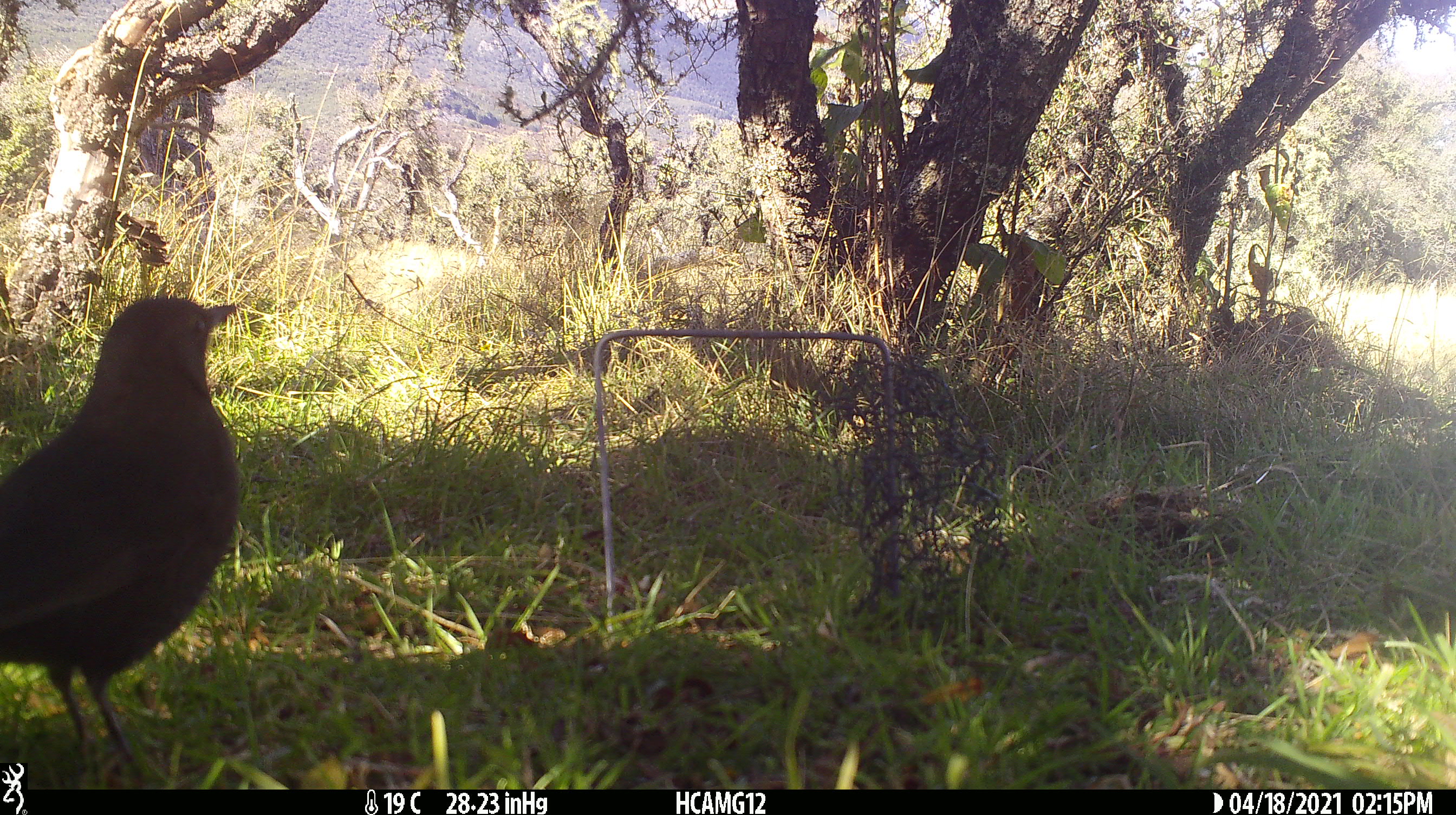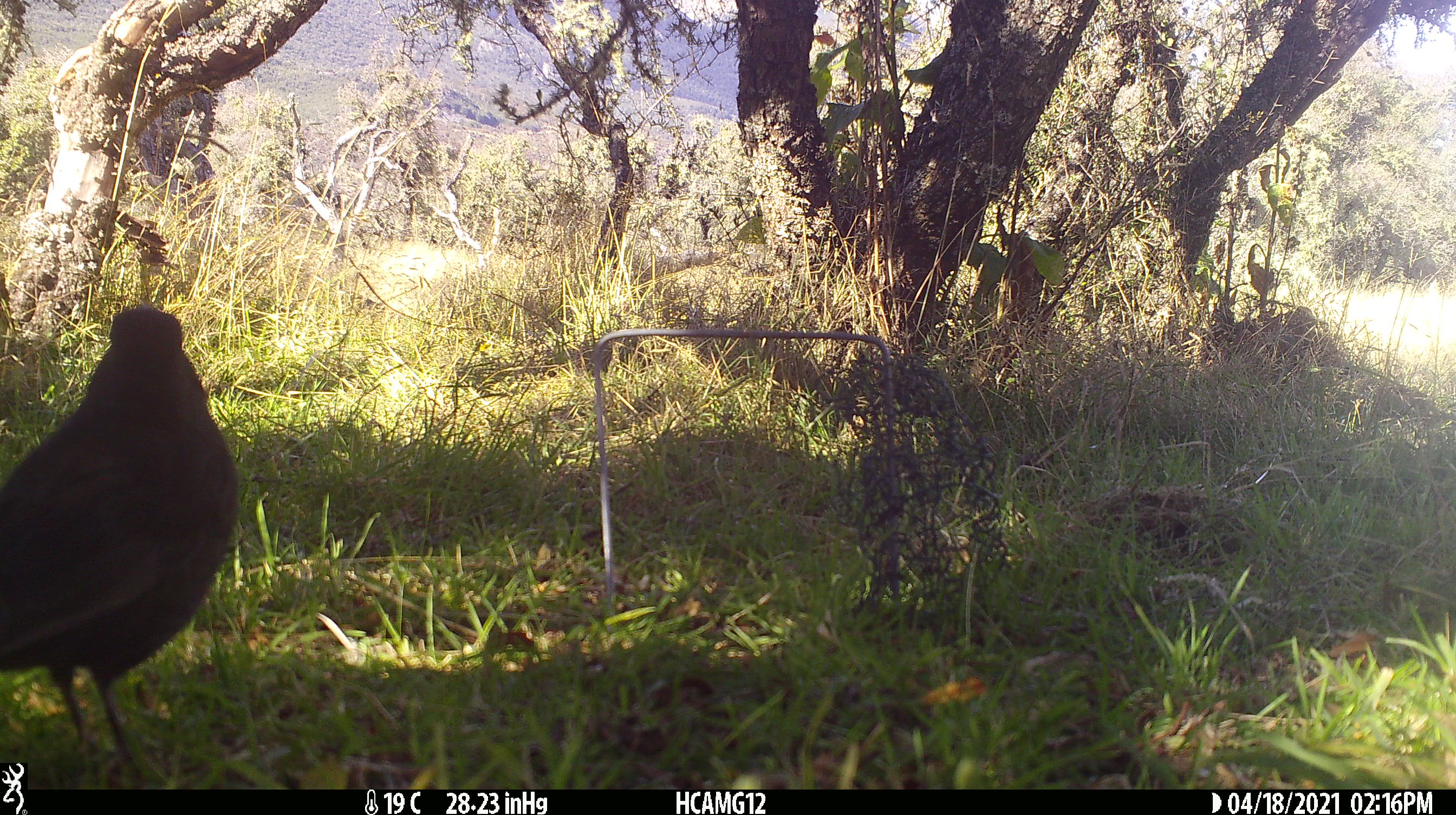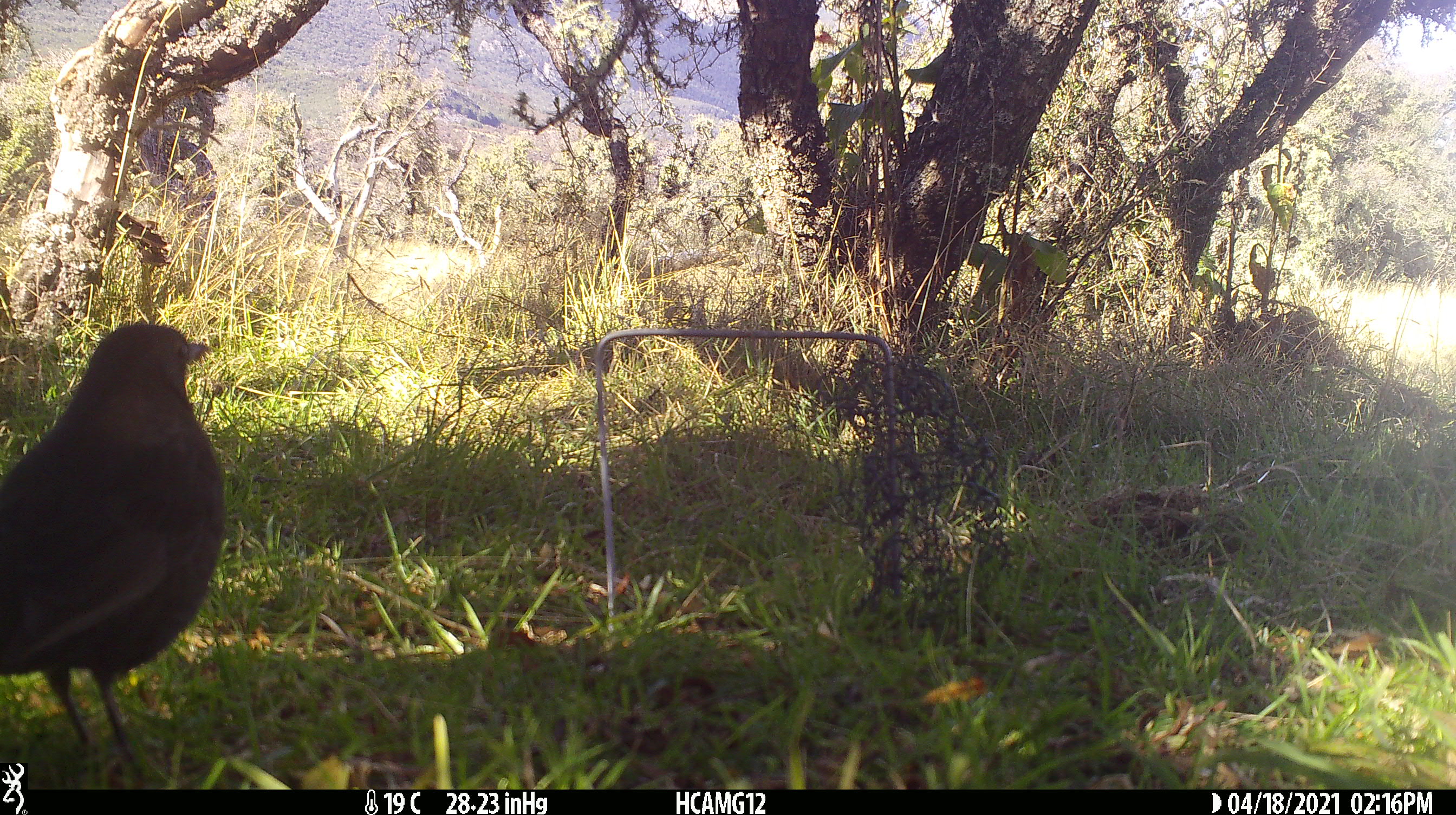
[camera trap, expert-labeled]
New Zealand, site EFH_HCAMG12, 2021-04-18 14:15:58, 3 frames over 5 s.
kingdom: Animalia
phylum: Chordata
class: Aves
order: Passeriformes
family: Turdidae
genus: Turdus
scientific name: Turdus merula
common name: eurasian blackbird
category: blackbird